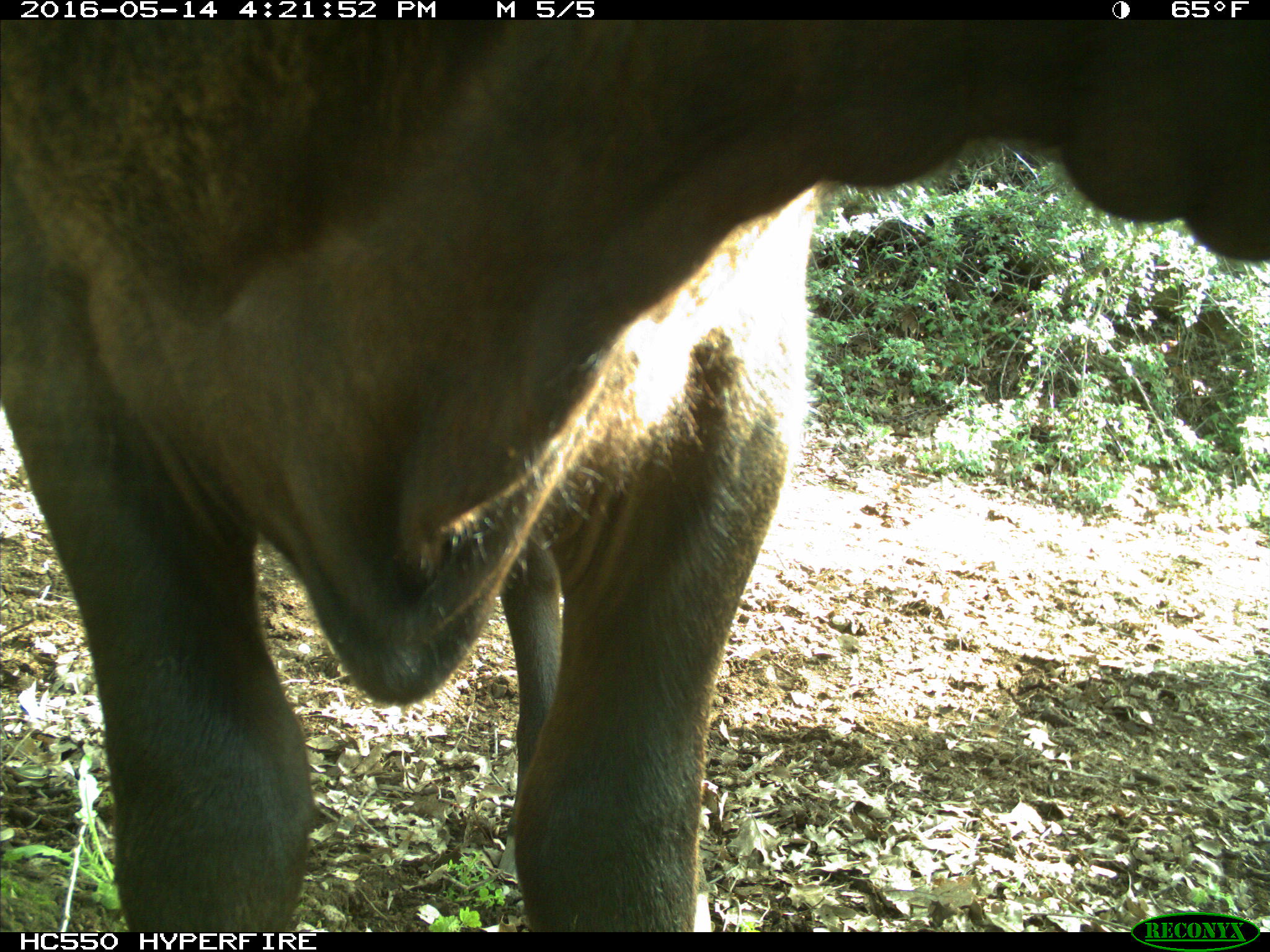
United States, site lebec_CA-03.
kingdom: Animalia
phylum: Chordata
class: Mammalia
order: Artiodactyla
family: Bovidae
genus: Bos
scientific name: Bos taurus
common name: domestic cow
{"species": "Bos taurus (domestic cow)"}